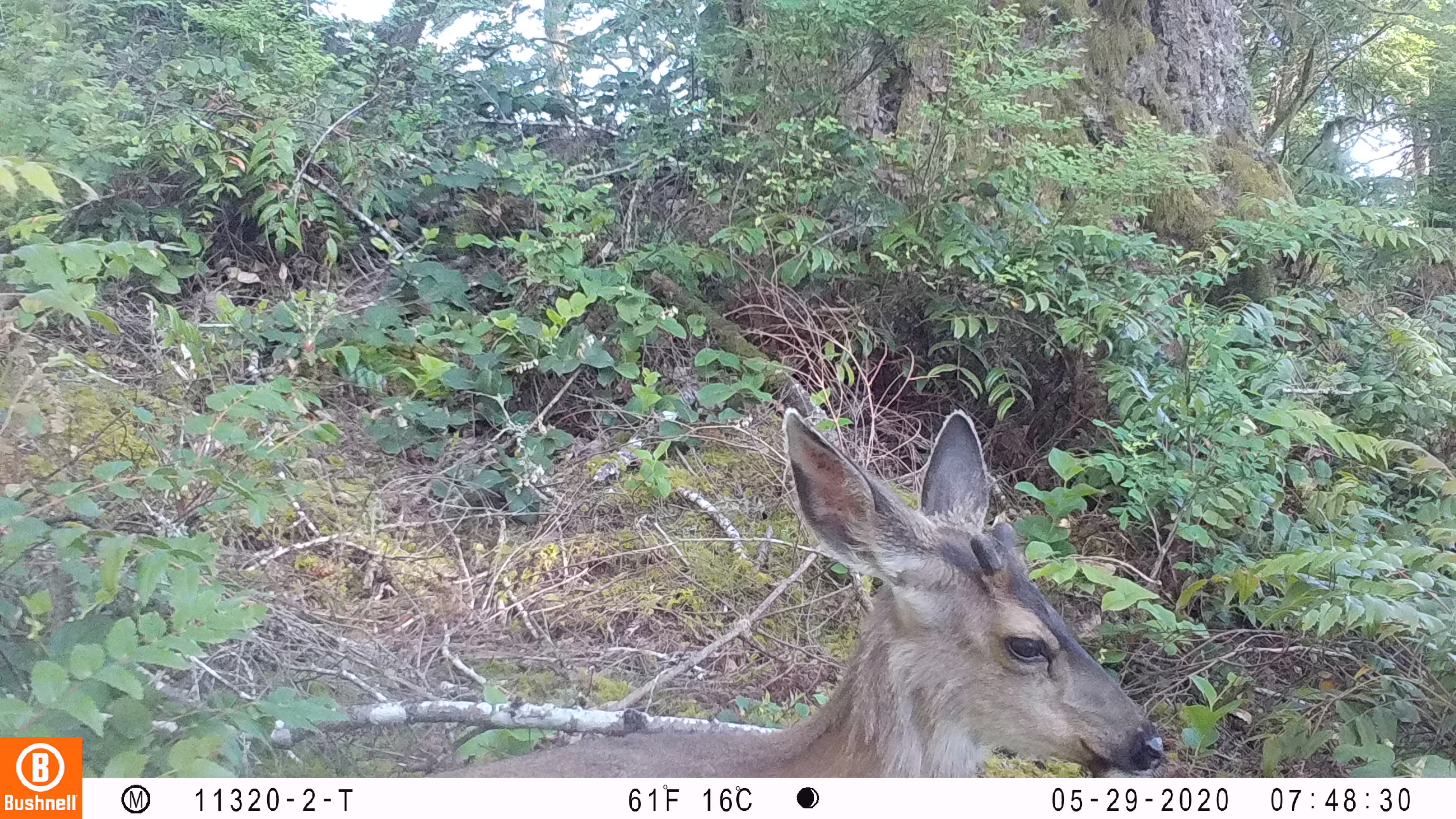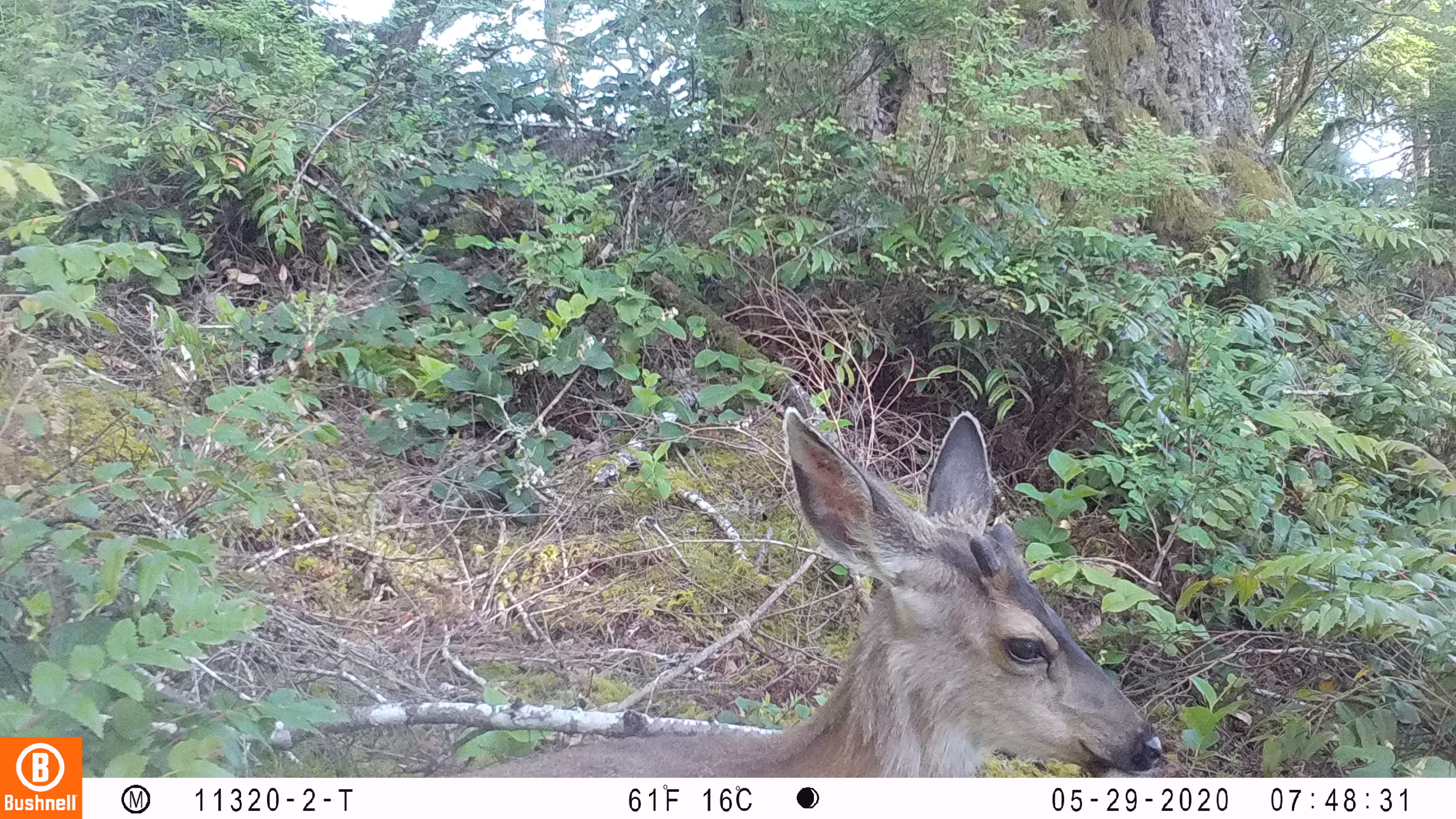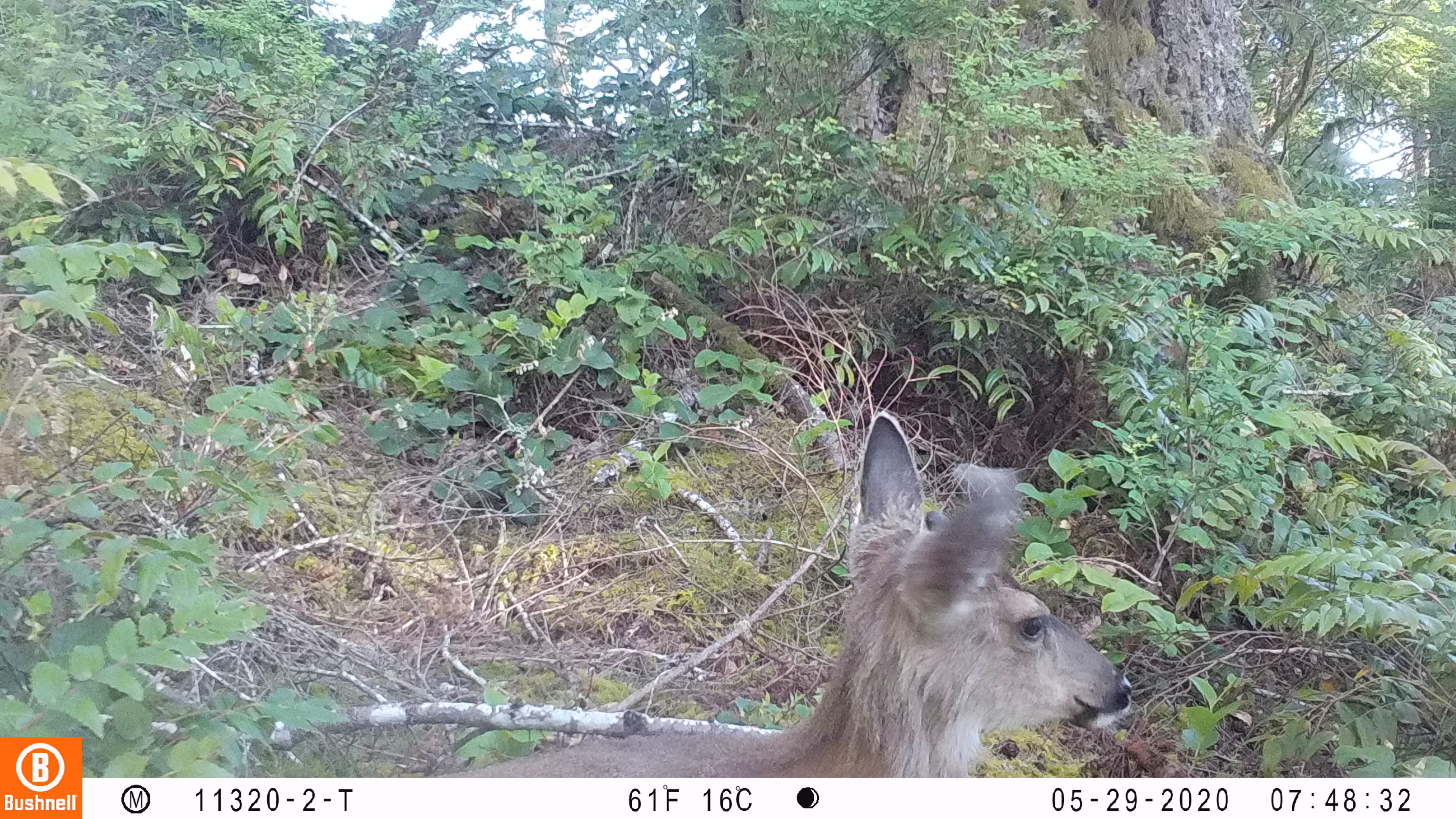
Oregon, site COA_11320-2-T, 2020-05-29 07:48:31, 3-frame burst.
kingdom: Animalia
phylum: Chordata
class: Mammalia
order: Artiodactyla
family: Cervidae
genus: Odocoileus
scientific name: Odocoileus hemionus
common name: black-tailed deer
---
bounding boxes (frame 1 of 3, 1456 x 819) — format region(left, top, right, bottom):
black-tailed deer: region(444, 401, 1168, 774)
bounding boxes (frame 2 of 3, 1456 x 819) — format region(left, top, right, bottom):
black-tailed deer: region(474, 391, 1164, 772)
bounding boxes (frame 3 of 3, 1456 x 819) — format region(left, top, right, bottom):
black-tailed deer: region(482, 408, 1134, 770)